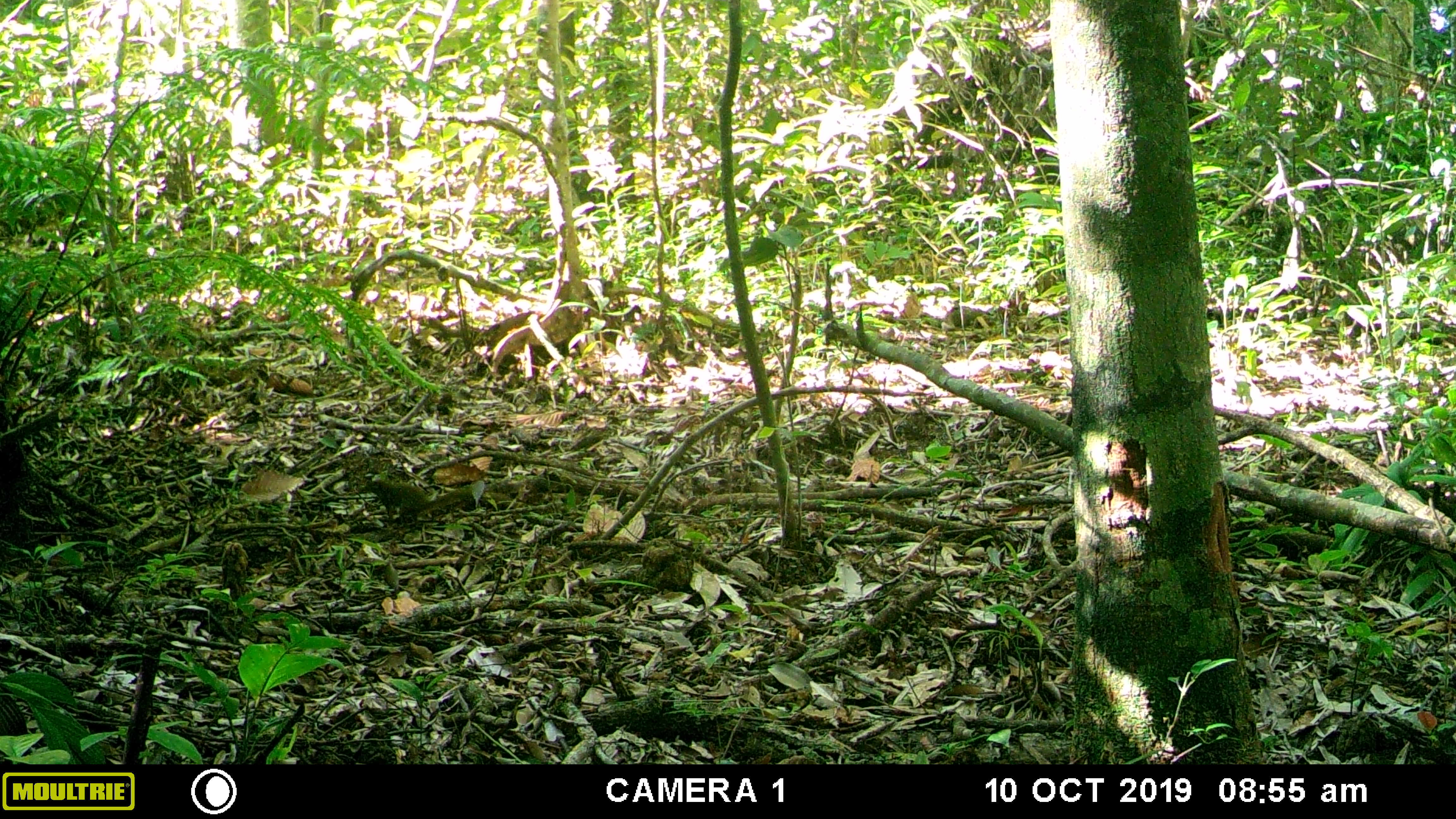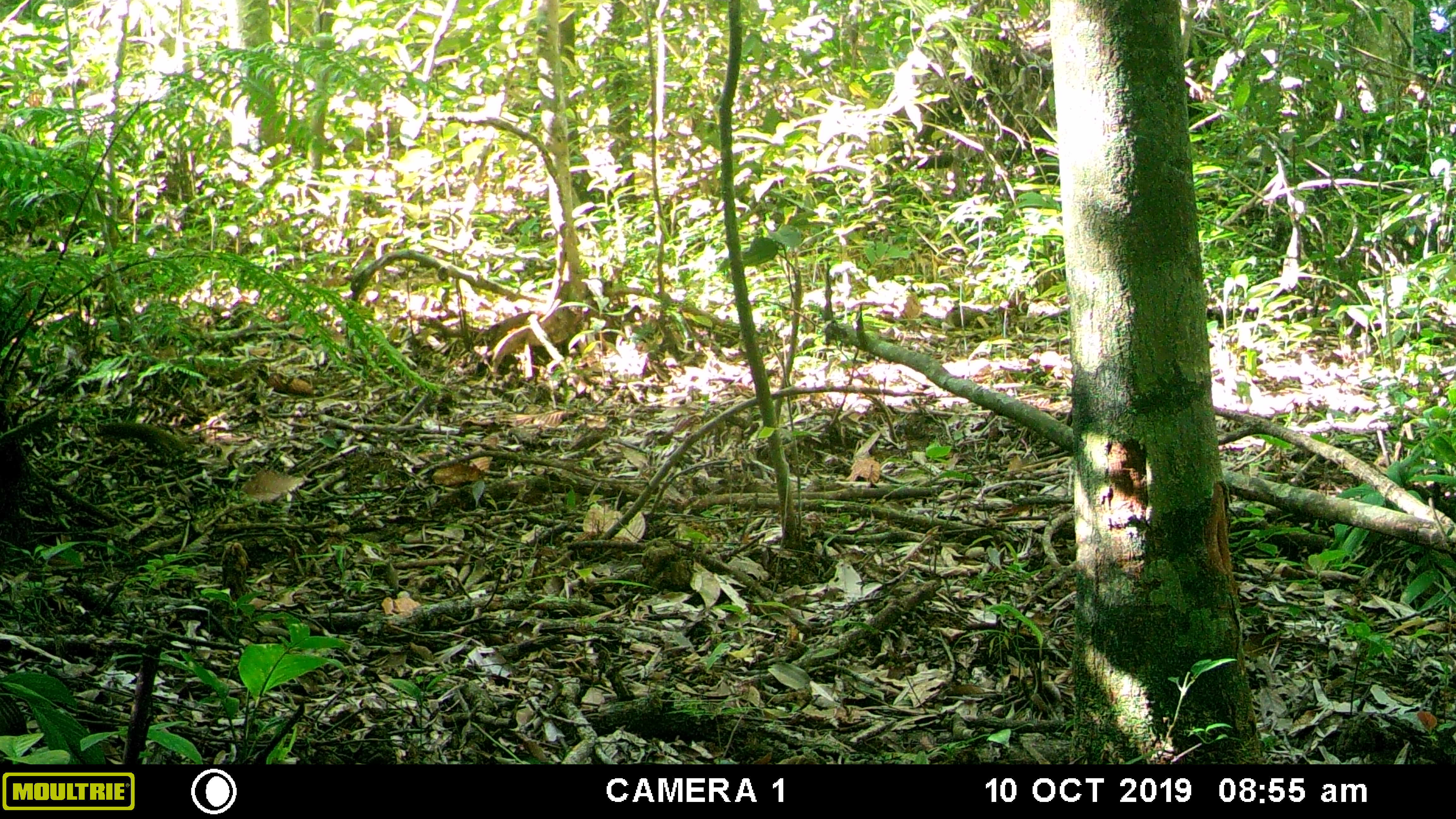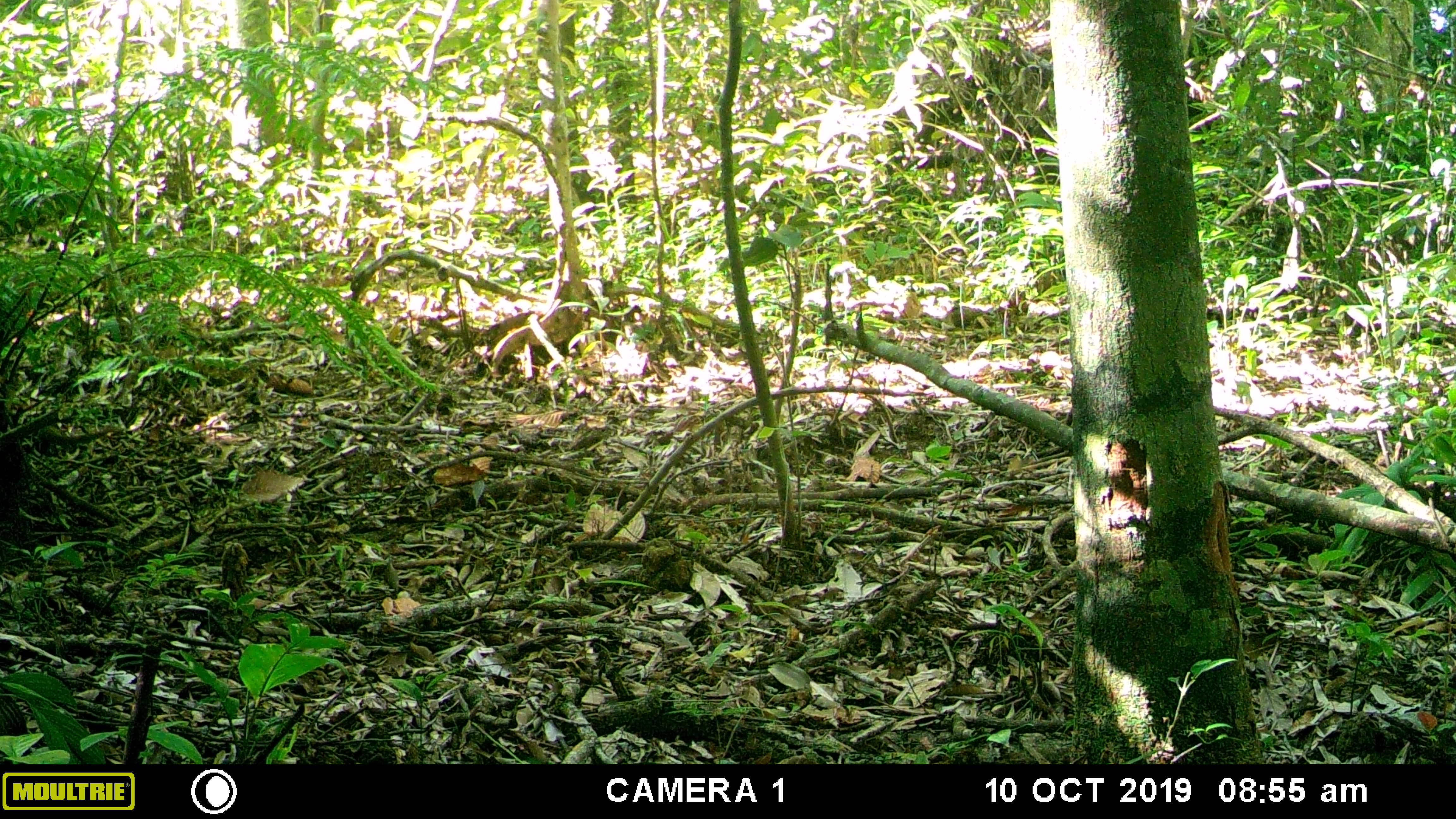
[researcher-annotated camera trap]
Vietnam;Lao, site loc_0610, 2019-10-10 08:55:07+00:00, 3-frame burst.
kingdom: Animalia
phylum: Chordata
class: Mammalia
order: Scandentia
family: Tupaiidae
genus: Tupaia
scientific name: Tupaia belangeri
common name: northern treeshrew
Northern treeshrew (Tupaia belangeri). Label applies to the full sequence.